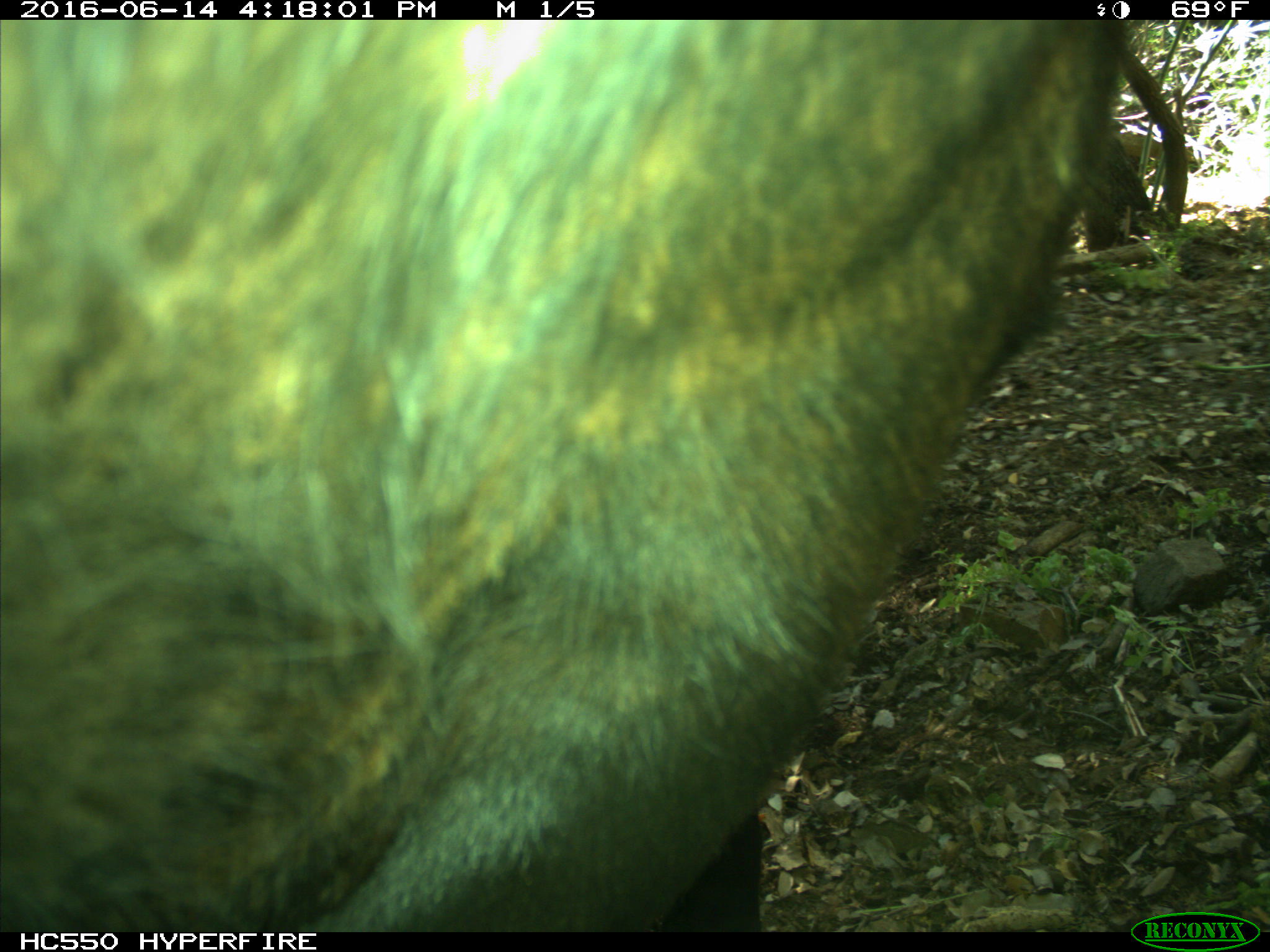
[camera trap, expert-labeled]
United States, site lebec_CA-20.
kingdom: Animalia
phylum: Chordata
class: Mammalia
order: Artiodactyla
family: Bovidae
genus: Bos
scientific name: Bos taurus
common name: domestic cow